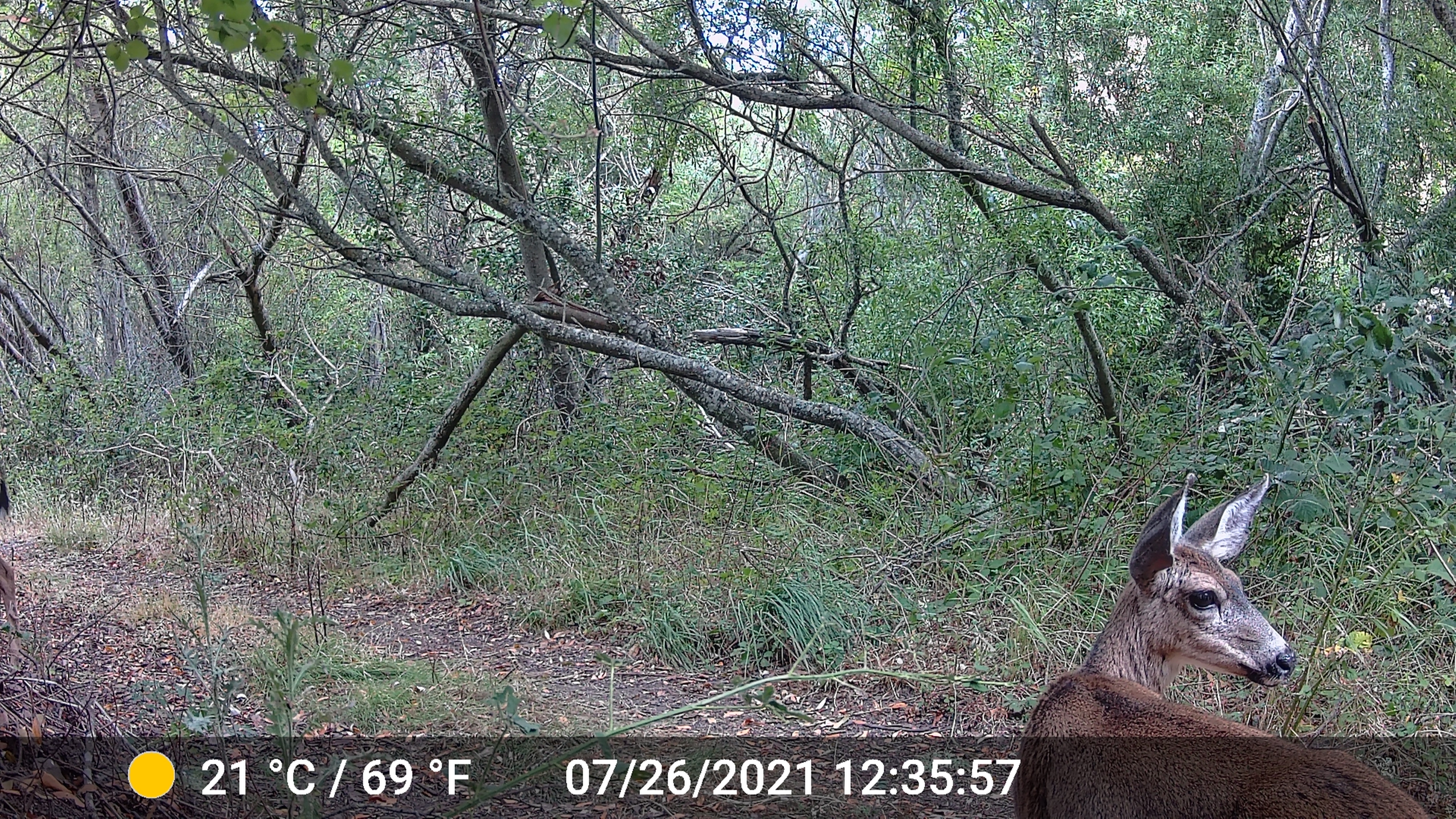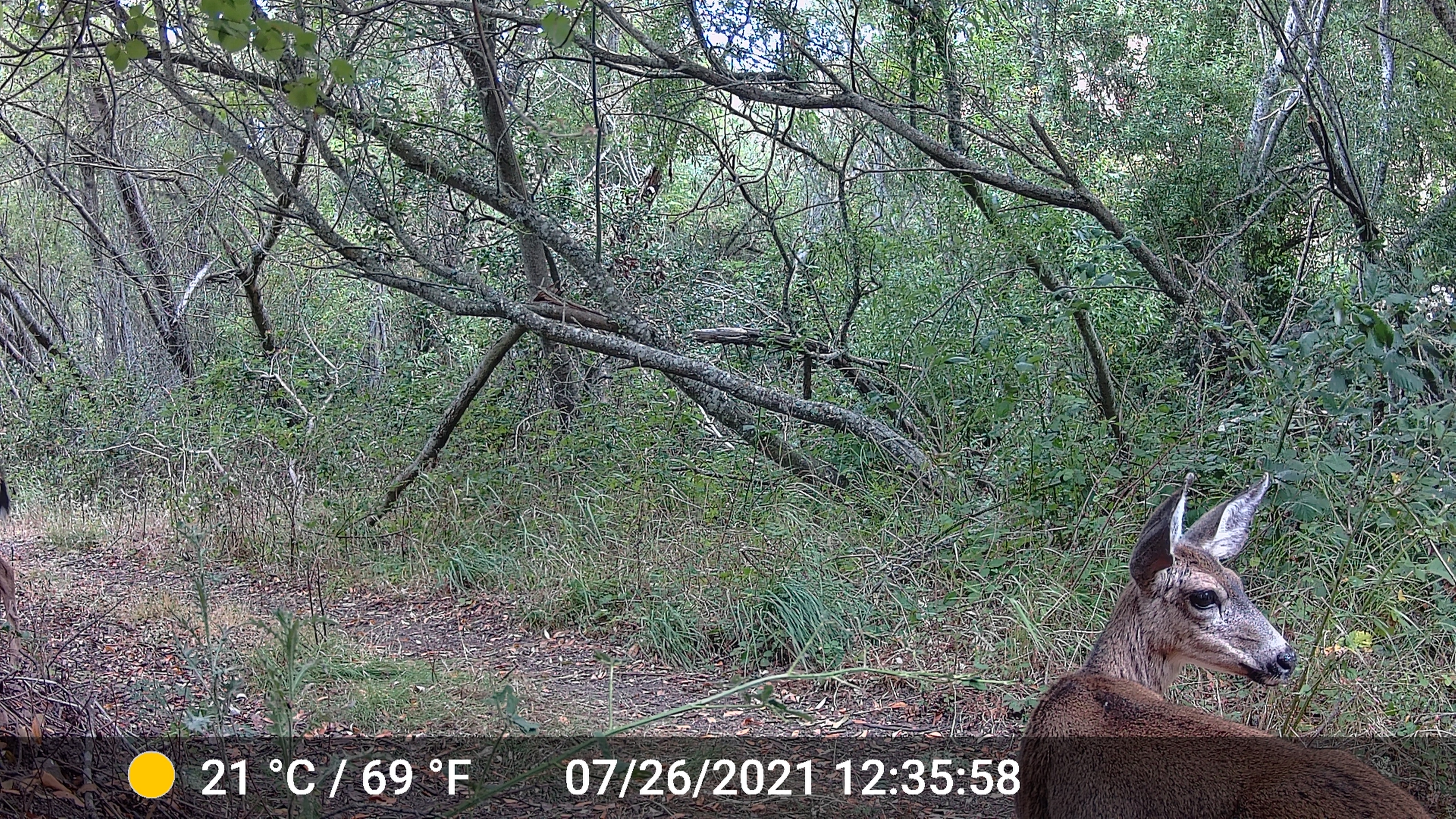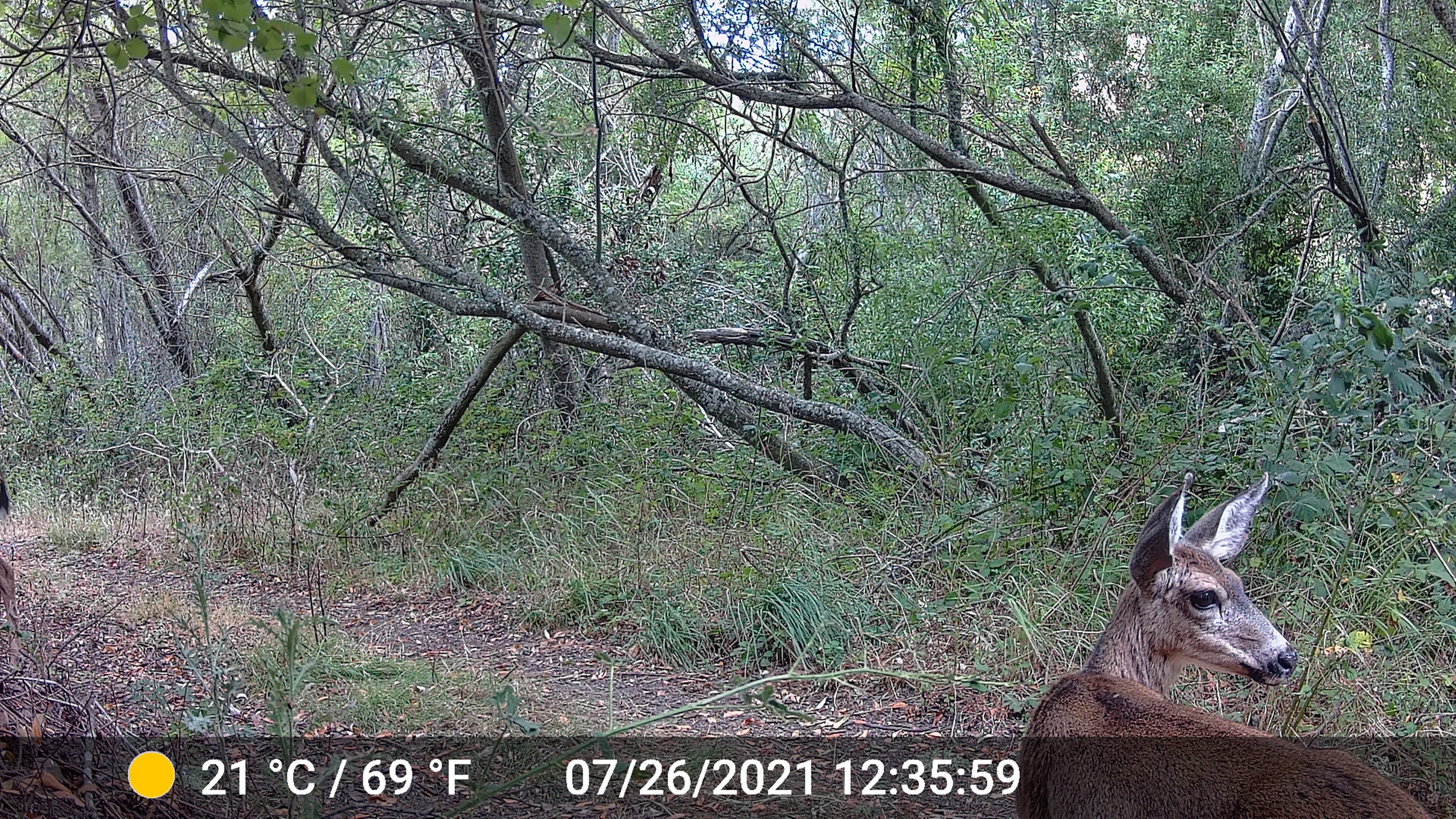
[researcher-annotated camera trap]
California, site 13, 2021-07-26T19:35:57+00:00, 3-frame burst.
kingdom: Animalia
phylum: Chordata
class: Mammalia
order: Artiodactyla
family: Cervidae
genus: Odocoileus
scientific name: Odocoileus hemionus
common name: mule deer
Mule deer (Odocoileus hemionus).